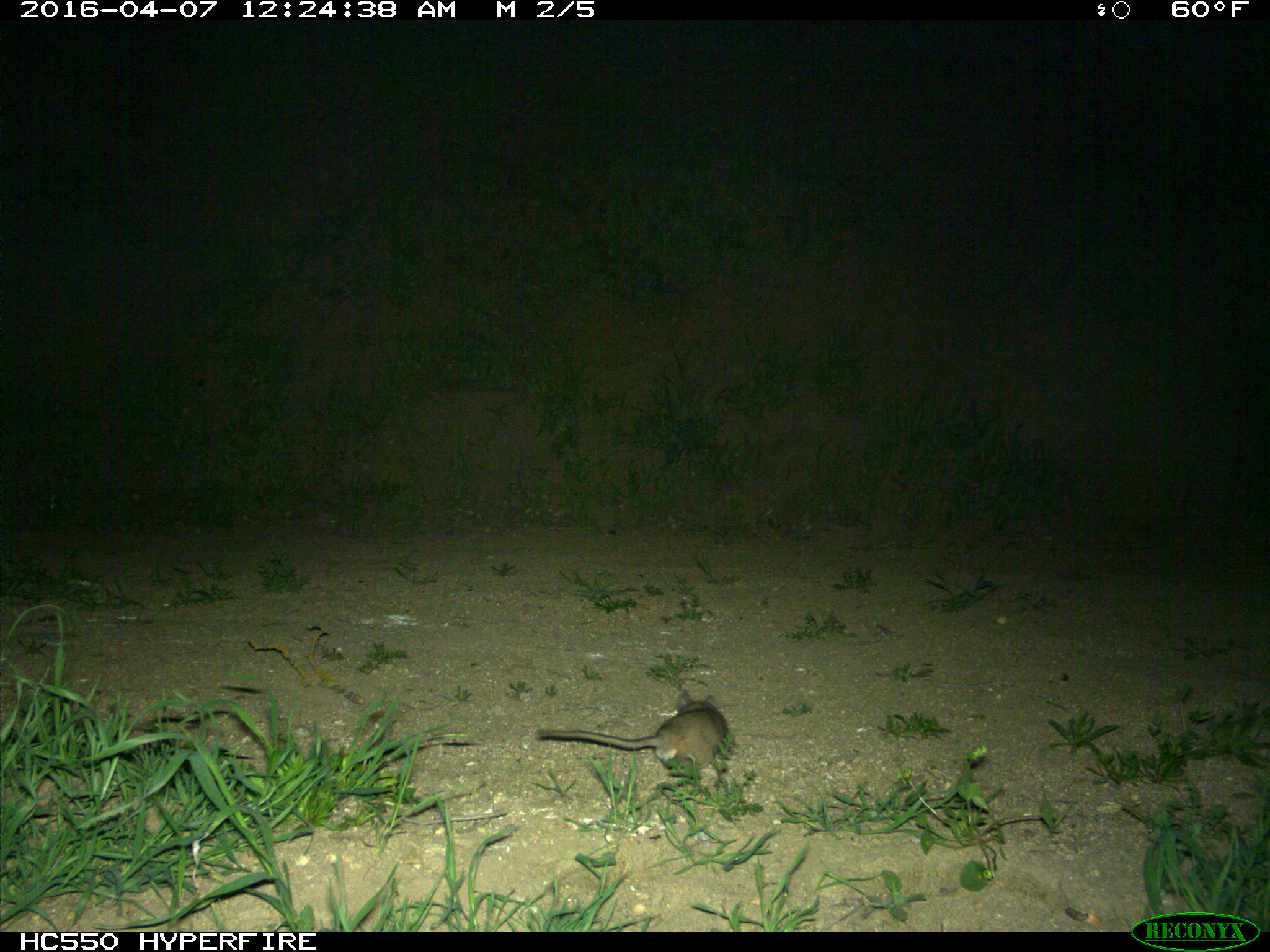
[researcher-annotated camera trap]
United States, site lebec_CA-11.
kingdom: Animalia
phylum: Chordata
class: Mammalia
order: Rodentia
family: Cricetidae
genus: Neotoma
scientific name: Neotoma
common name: pack rat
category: unidentified pack rat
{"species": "unidentified pack rat (pack rat) (Neotoma)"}